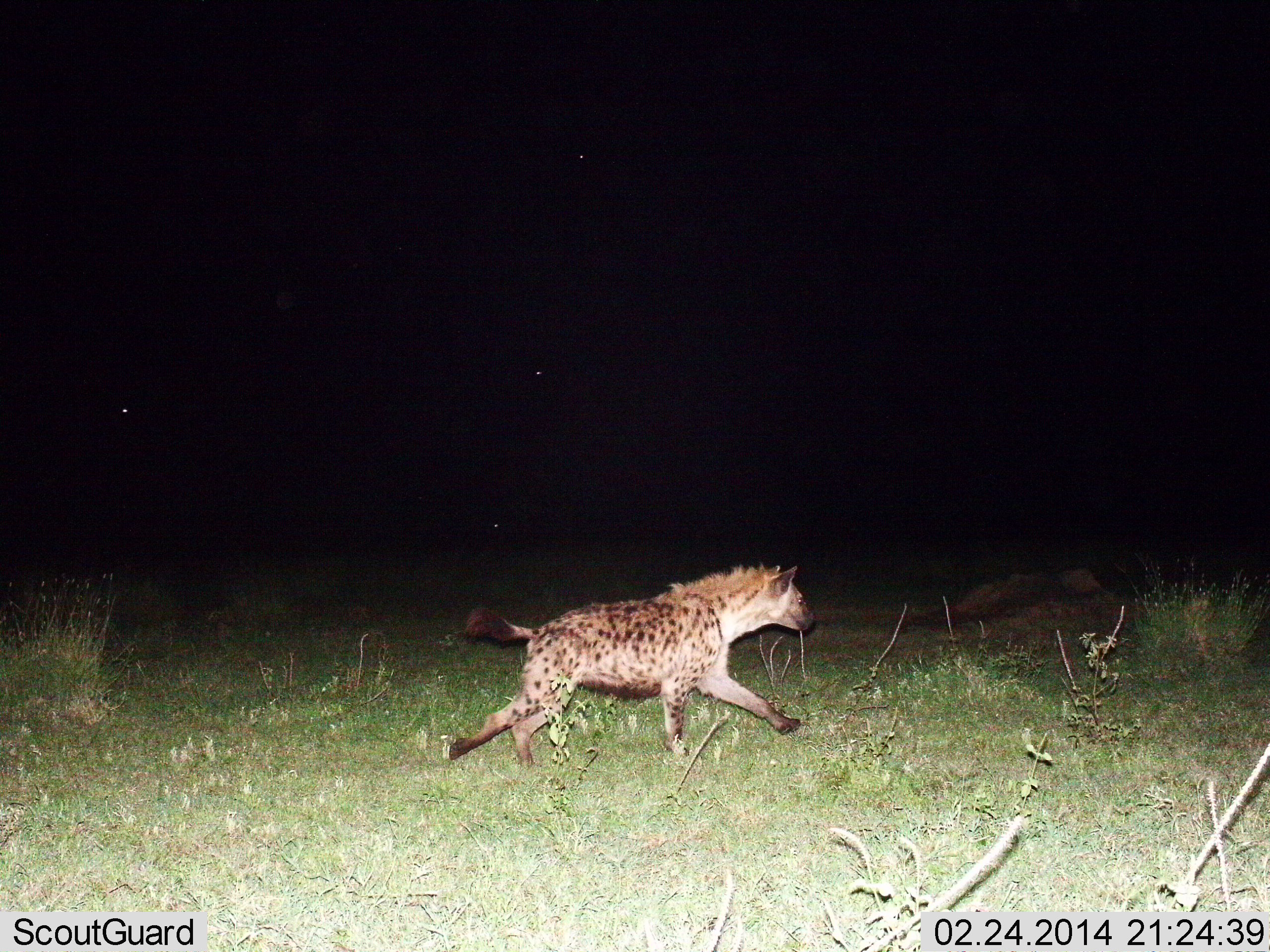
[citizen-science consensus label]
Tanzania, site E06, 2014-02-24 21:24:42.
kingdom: Animalia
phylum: Chordata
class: Mammalia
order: Carnivora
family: Hyaenidae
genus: Crocuta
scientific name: Crocuta crocuta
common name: spotted hyena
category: hyenaspotted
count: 1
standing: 0%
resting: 0%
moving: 100%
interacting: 3%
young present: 0%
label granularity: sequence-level